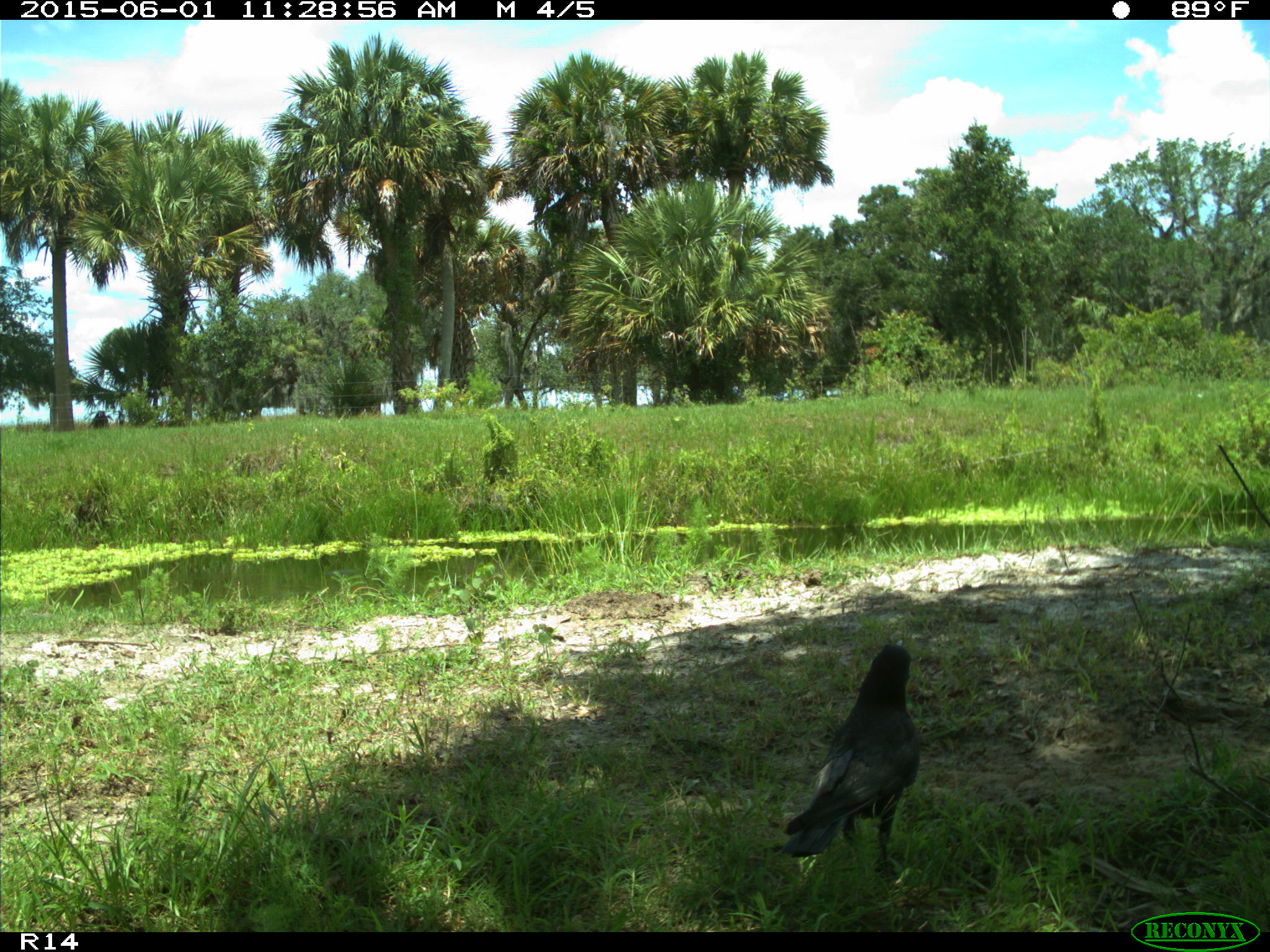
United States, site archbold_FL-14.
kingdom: Animalia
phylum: Chordata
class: Aves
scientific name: Aves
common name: birds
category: unidentified bird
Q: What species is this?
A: Unidentified bird (birds) (Aves).